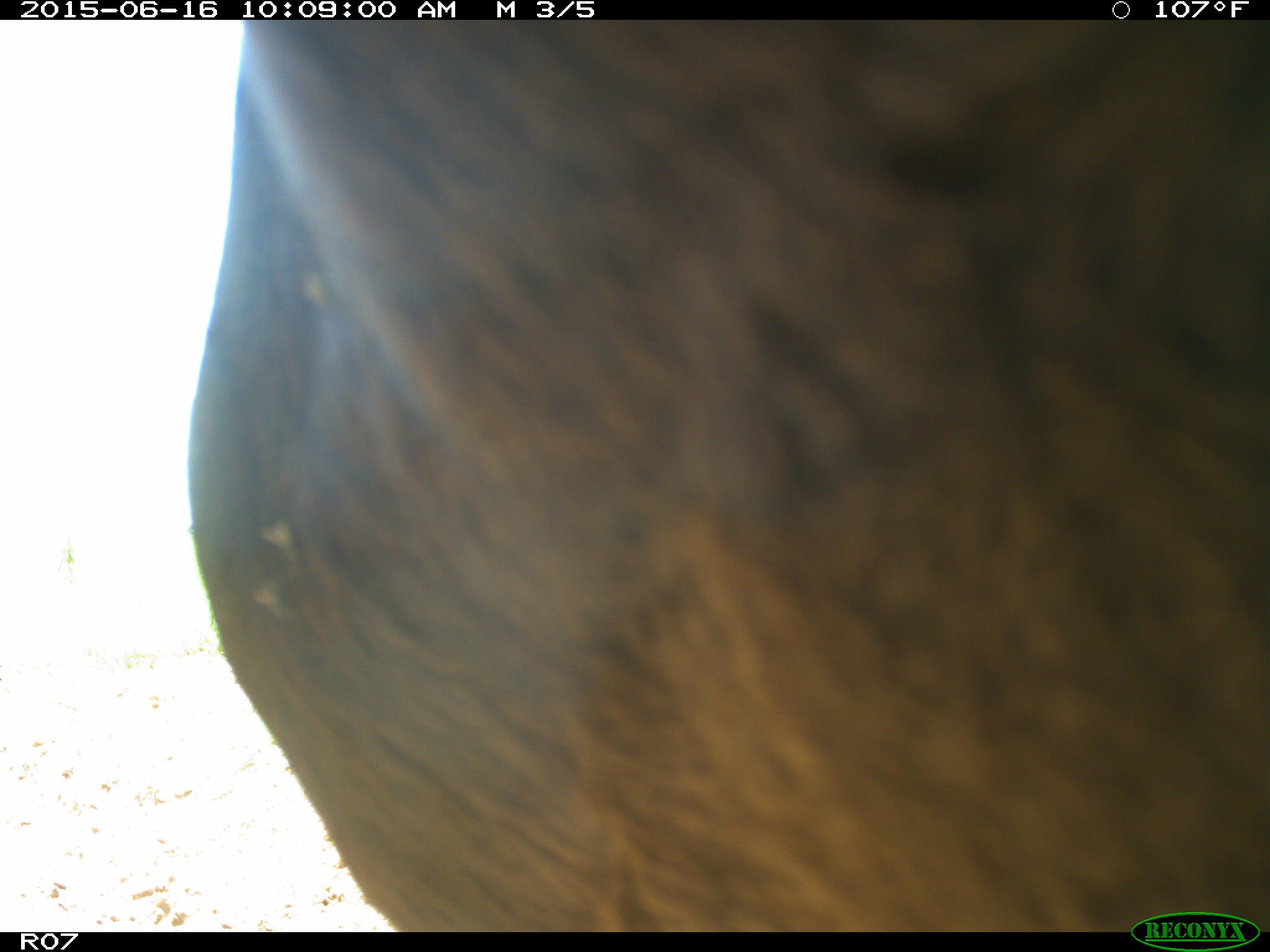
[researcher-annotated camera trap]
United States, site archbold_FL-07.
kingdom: Animalia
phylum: Chordata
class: Mammalia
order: Artiodactyla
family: Bovidae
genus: Bos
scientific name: Bos taurus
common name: domestic cow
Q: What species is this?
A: Bos taurus (domestic cow).